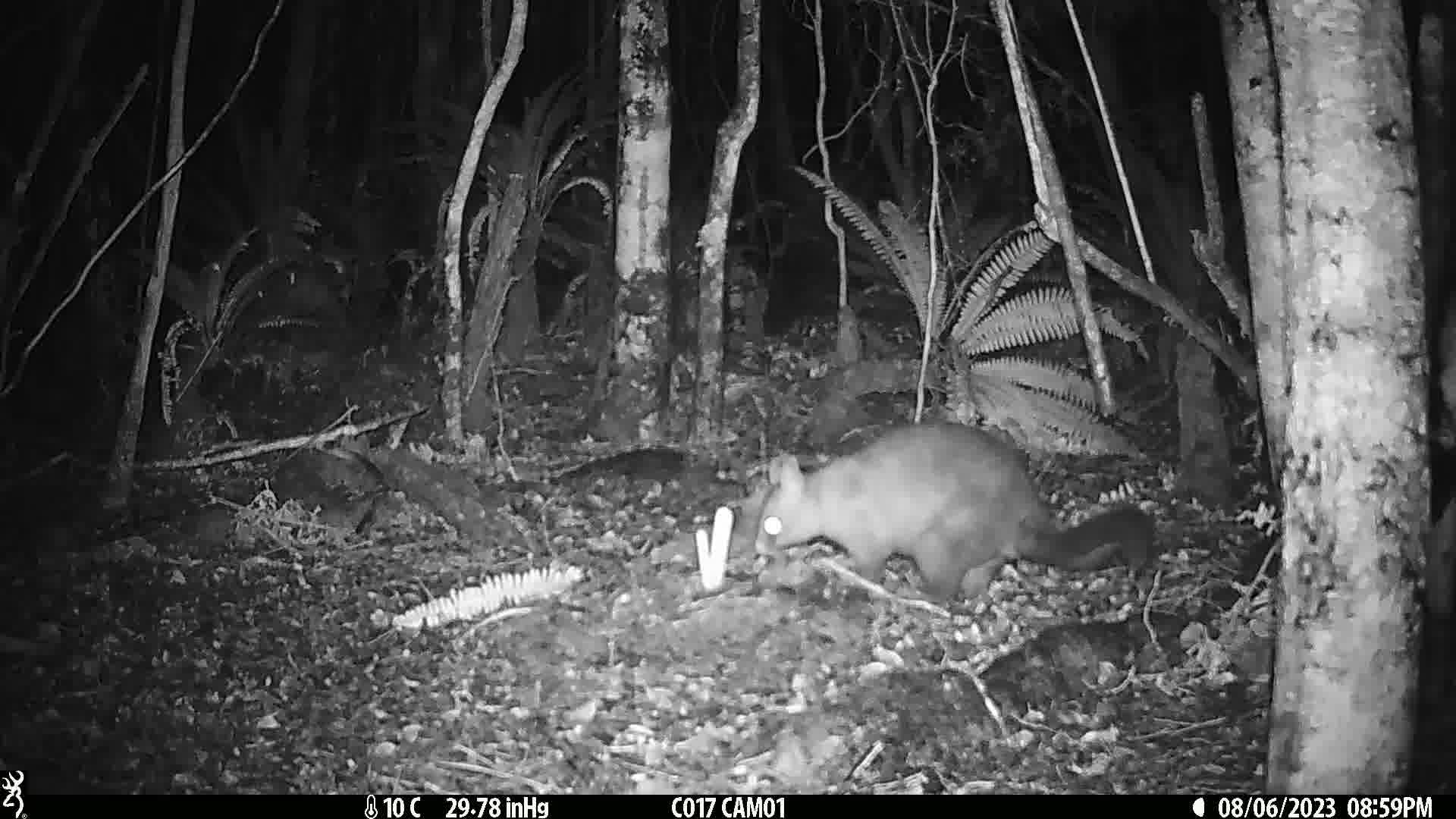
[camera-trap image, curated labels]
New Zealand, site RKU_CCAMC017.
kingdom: Animalia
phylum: Chordata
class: Mammalia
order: Diprotodontia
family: Phalangeridae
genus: Trichosurus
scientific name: Trichosurus vulpecula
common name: common brushtail possum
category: possum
Possum (common brushtail possum) (Trichosurus vulpecula).